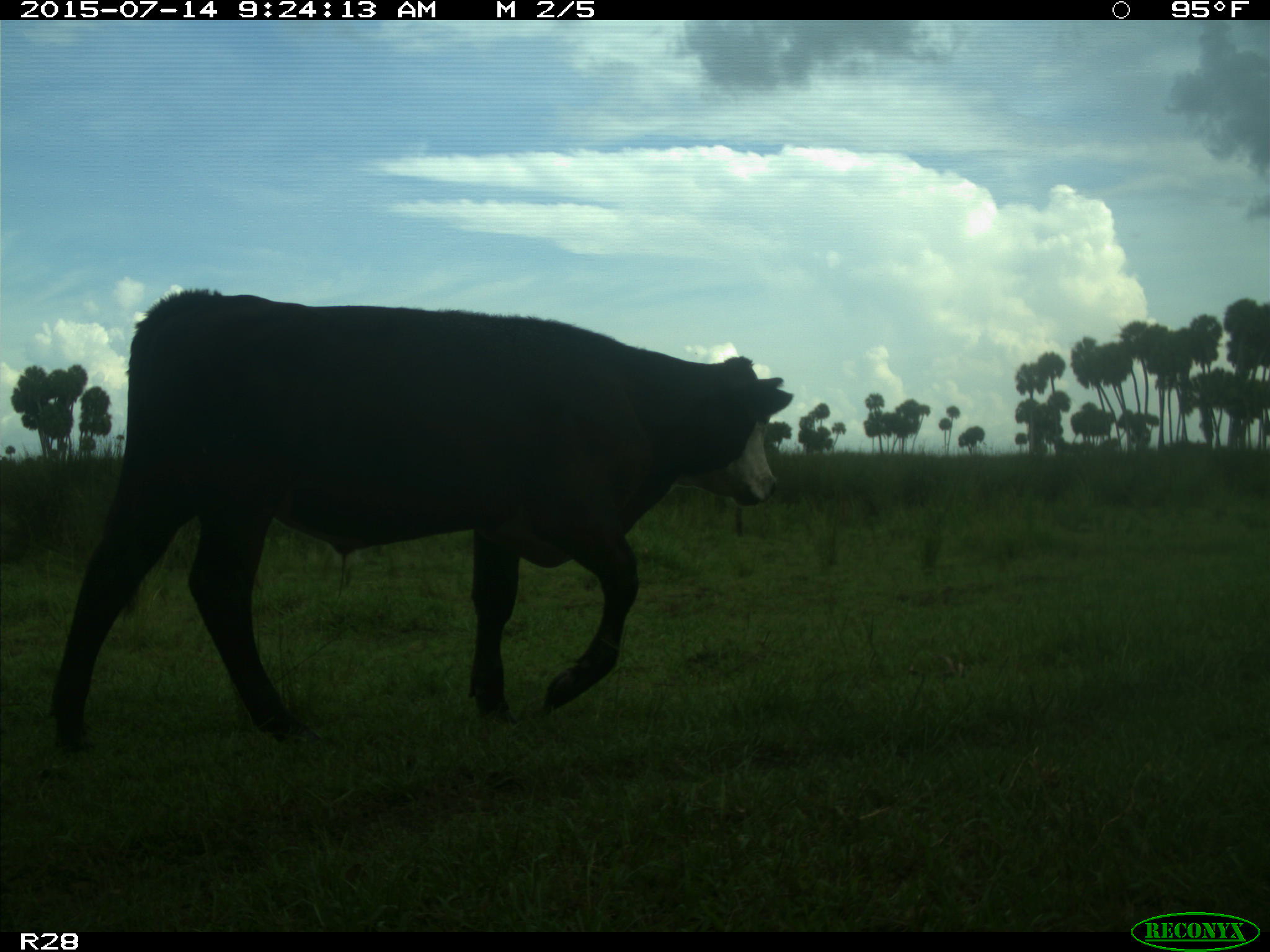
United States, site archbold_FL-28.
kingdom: Animalia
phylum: Chordata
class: Mammalia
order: Artiodactyla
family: Bovidae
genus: Bos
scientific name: Bos taurus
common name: domestic cow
Bos taurus (domestic cow).